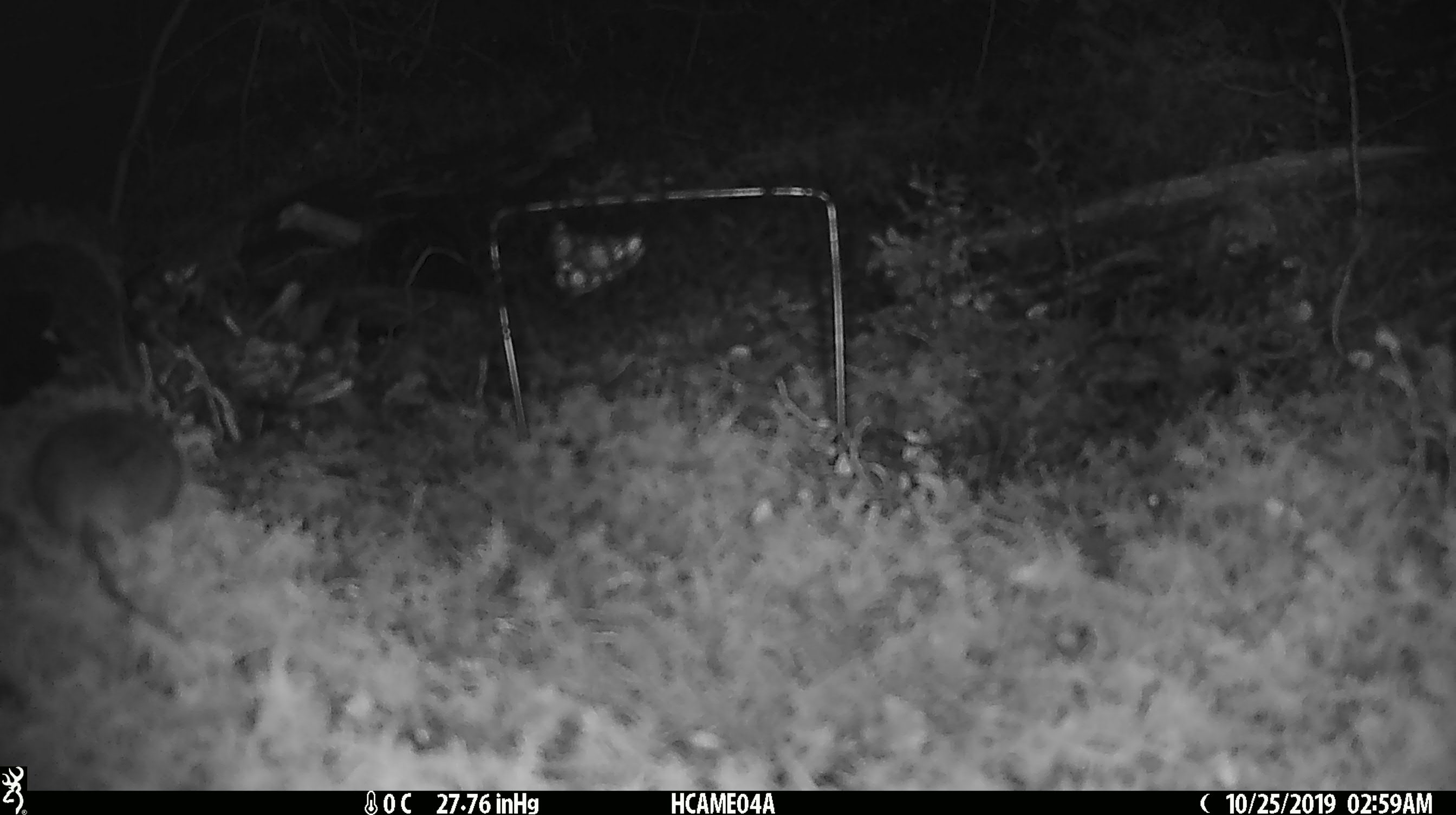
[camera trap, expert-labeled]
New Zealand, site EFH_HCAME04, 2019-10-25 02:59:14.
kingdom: Animalia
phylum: Chordata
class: Mammalia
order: Rodentia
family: Muridae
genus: Mus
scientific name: Mus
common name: mouse